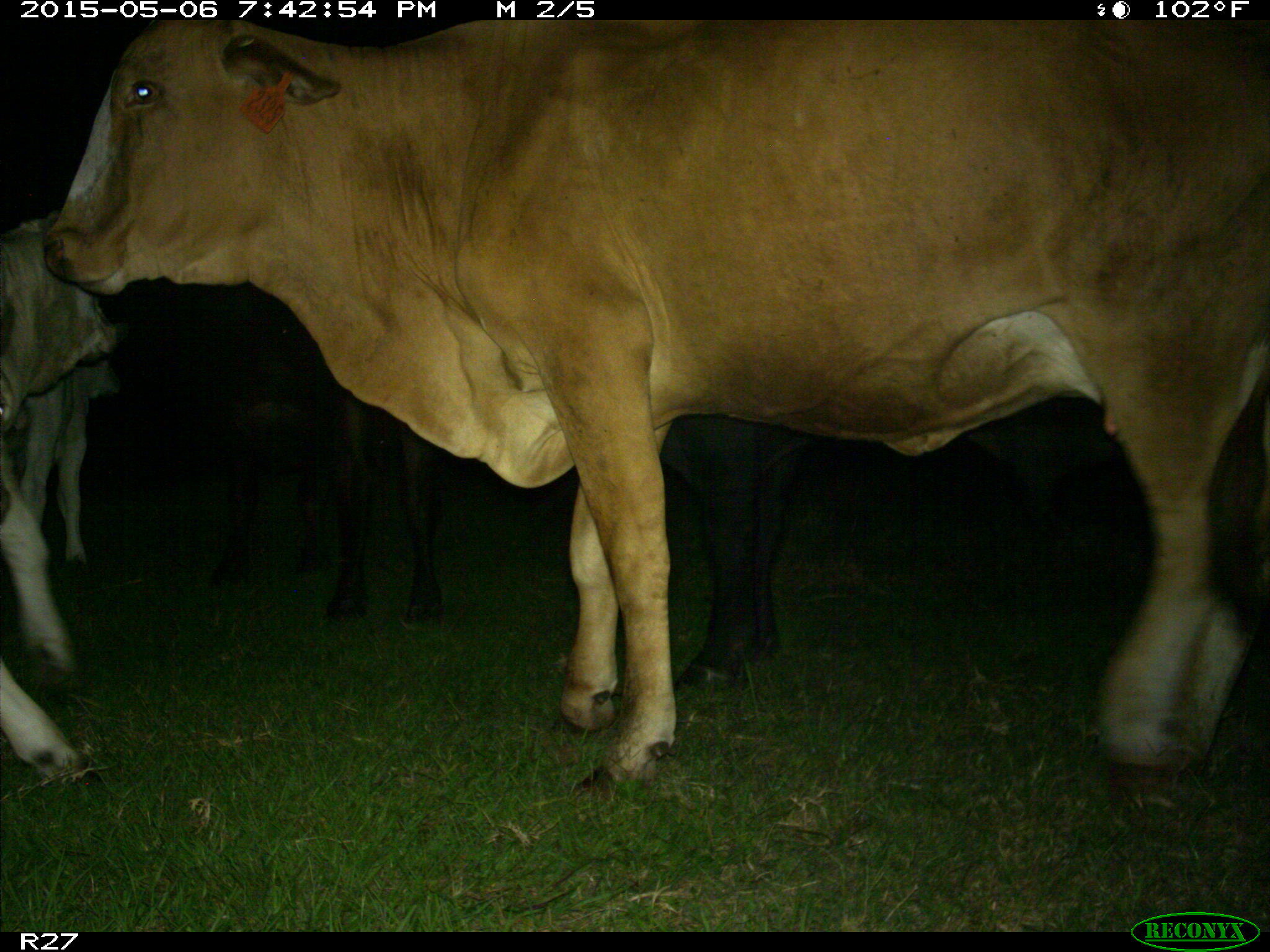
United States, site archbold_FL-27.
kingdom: Animalia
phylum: Chordata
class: Mammalia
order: Artiodactyla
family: Bovidae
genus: Bos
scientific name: Bos taurus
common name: domestic cow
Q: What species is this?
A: Bos taurus (domestic cow).